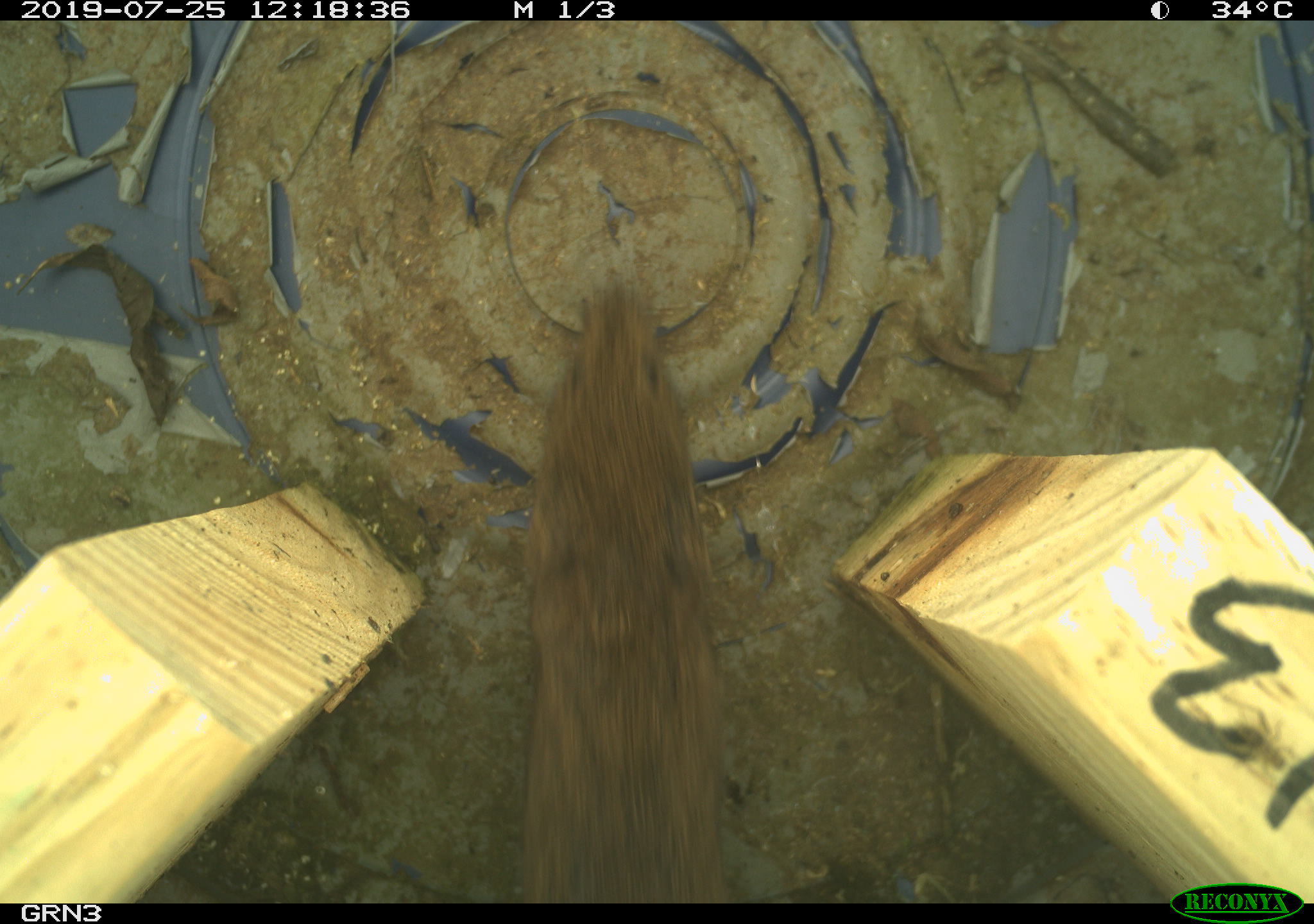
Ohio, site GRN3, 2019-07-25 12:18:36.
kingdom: Animalia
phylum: Chordata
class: Mammalia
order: Rodentia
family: Cricetidae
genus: Microtus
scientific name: Microtus pennsylvanicus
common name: meadow vole